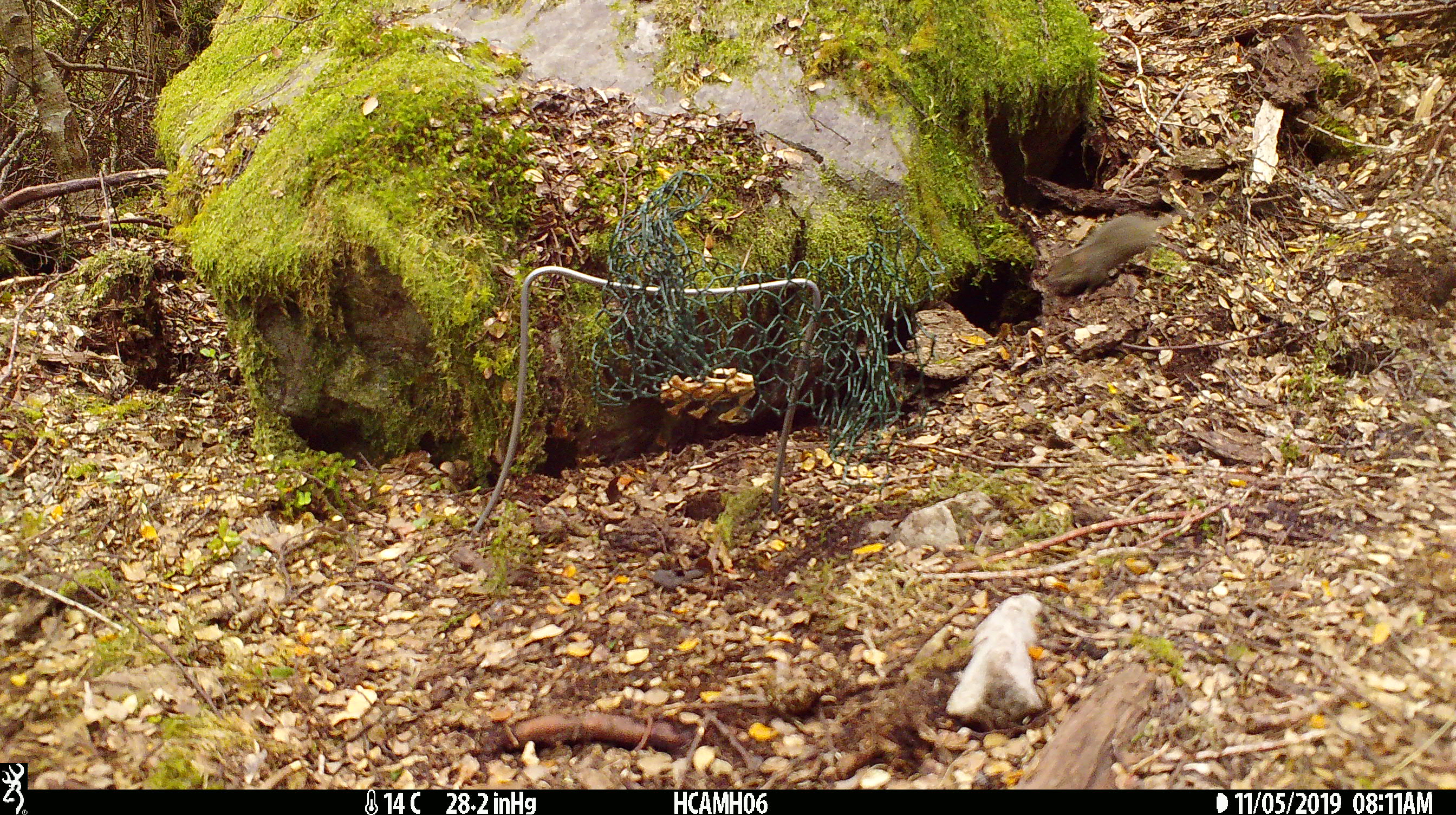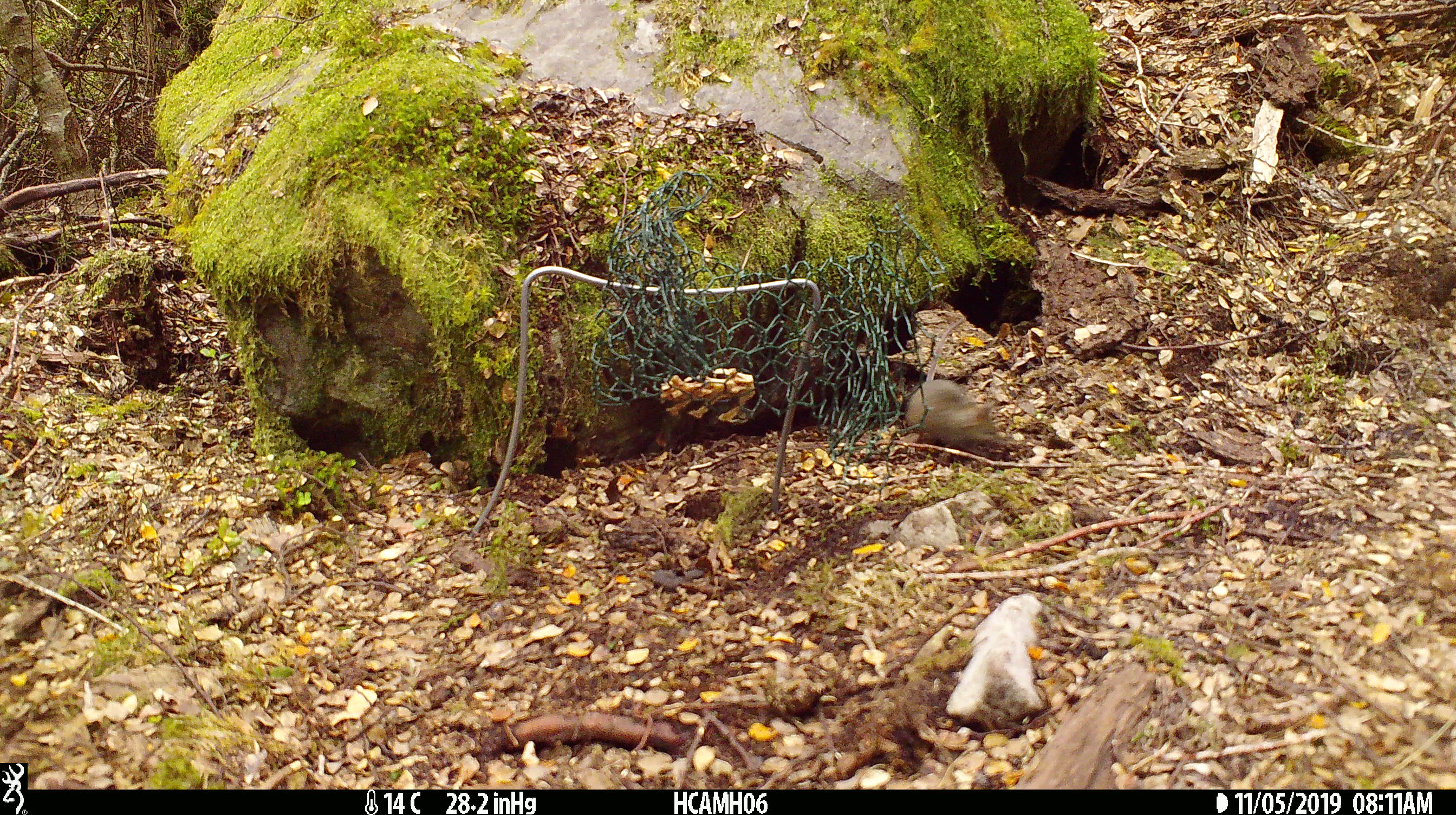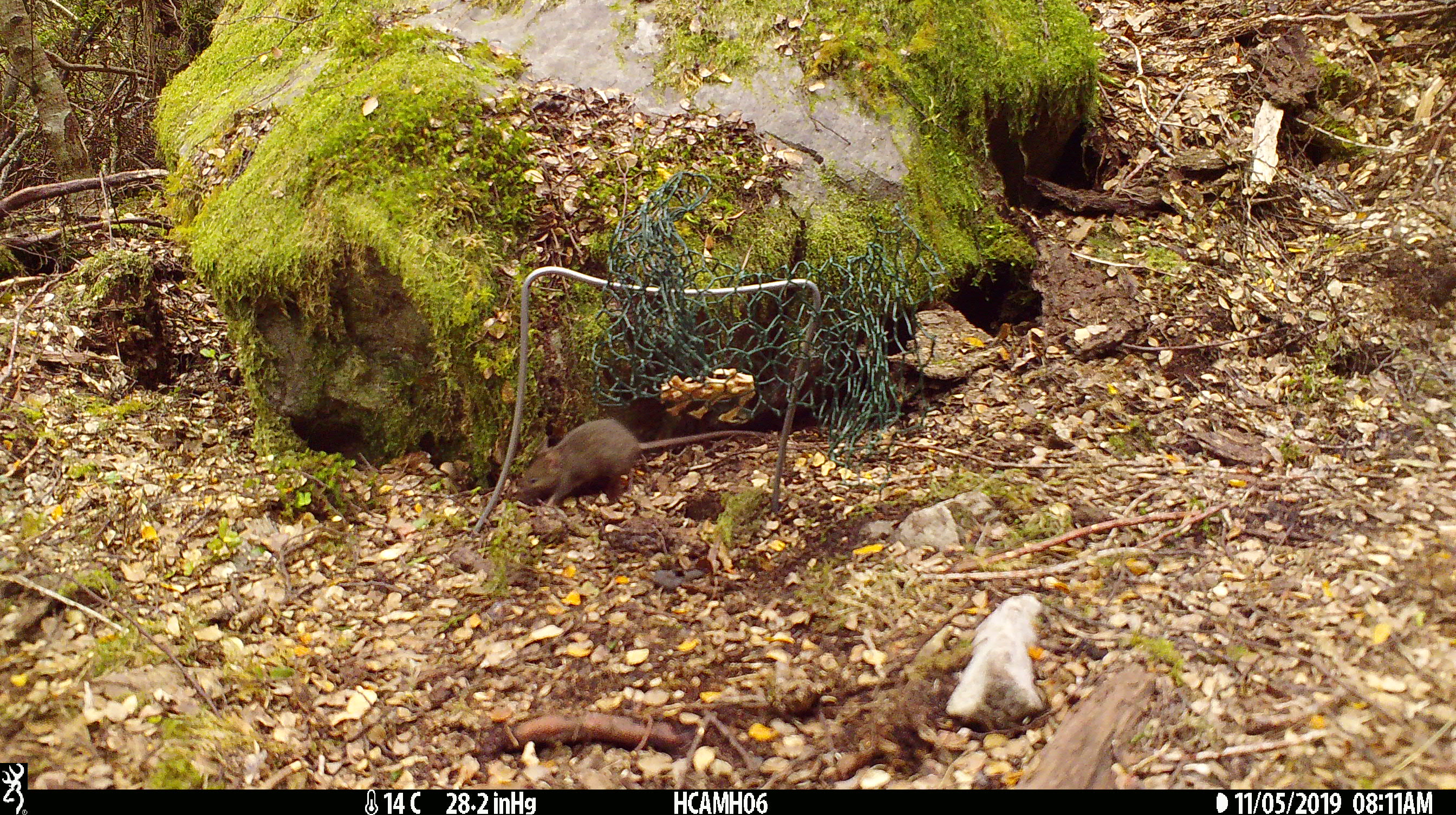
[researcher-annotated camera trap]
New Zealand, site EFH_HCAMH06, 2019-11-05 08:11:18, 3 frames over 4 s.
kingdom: Animalia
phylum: Chordata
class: Mammalia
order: Rodentia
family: Muridae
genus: Mus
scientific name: Mus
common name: mouse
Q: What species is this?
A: Mouse (Mus).